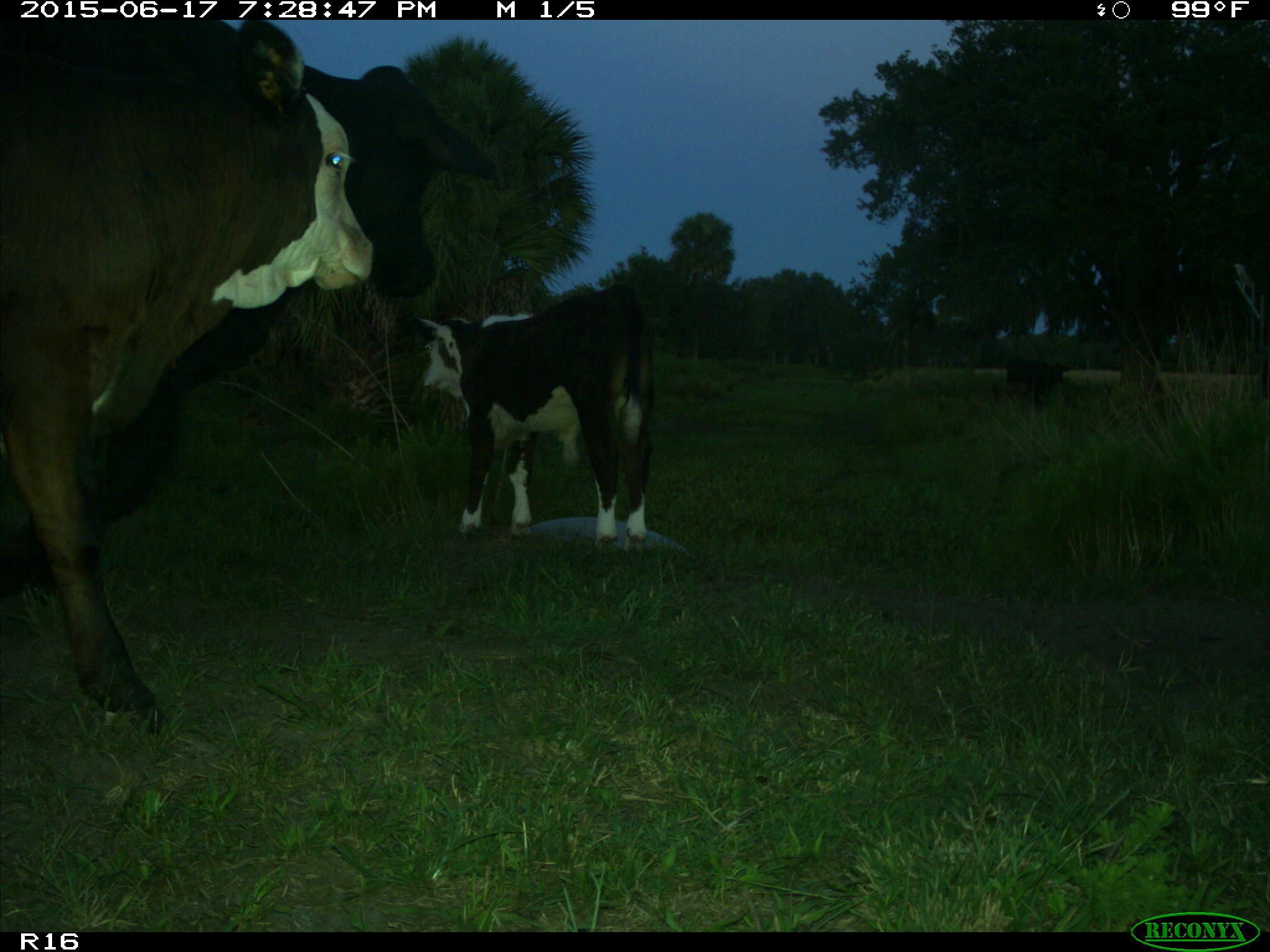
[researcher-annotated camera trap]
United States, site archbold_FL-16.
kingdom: Animalia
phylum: Chordata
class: Mammalia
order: Artiodactyla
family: Bovidae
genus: Bos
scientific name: Bos taurus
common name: domestic cow